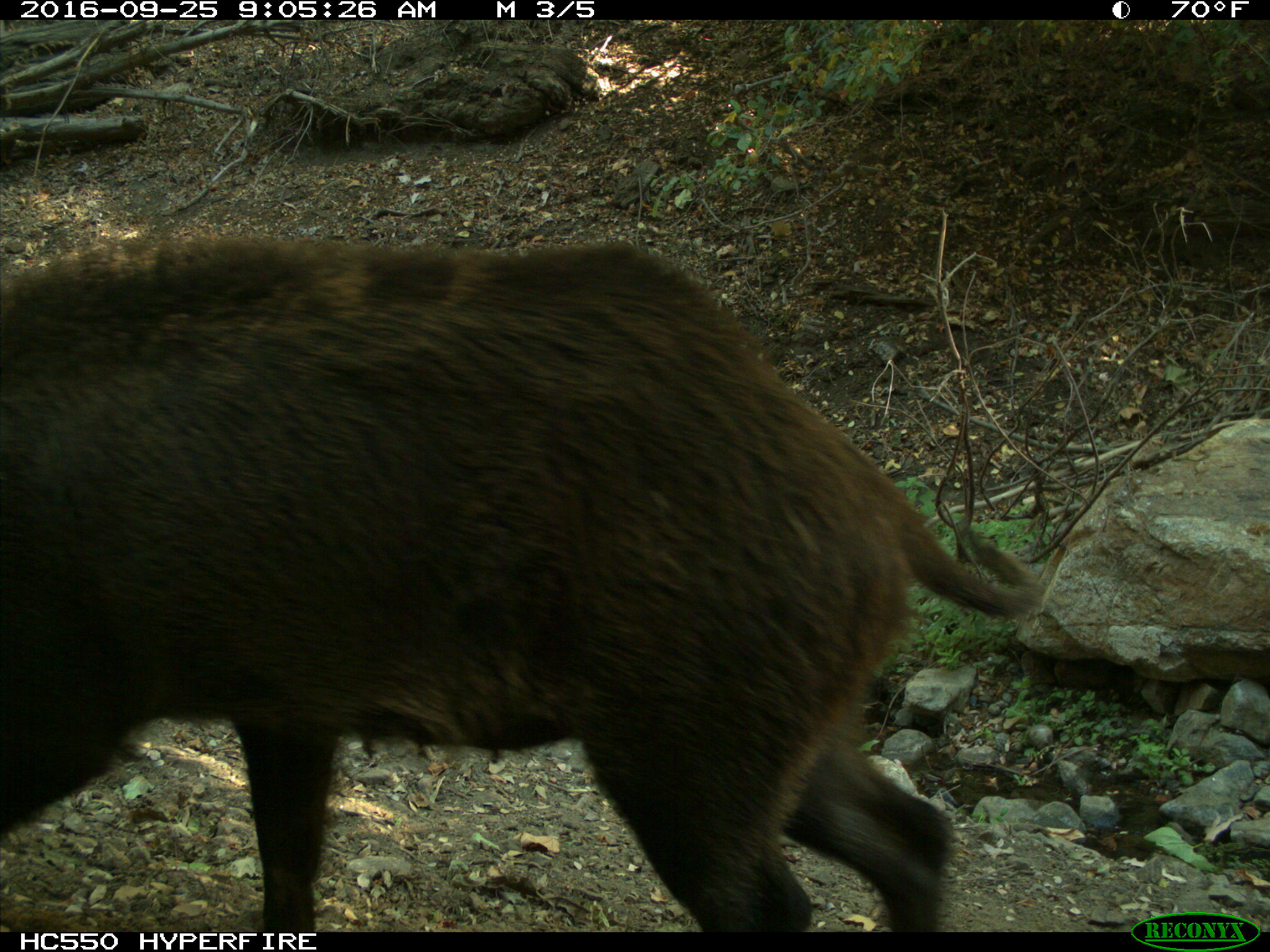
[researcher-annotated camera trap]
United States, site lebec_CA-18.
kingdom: Animalia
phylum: Chordata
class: Mammalia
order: Artiodactyla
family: Suidae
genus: Sus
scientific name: Sus scrofa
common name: wild boar